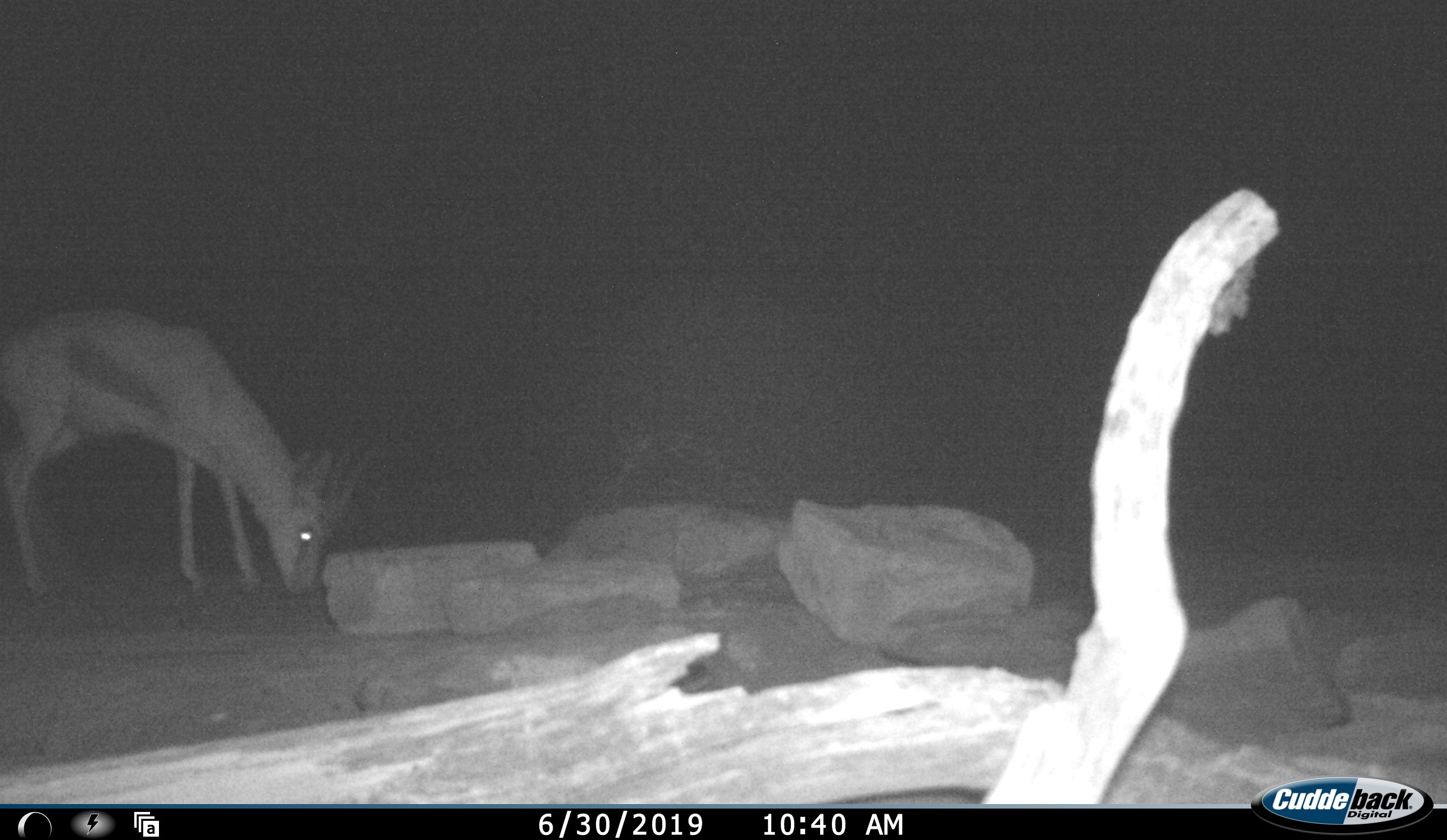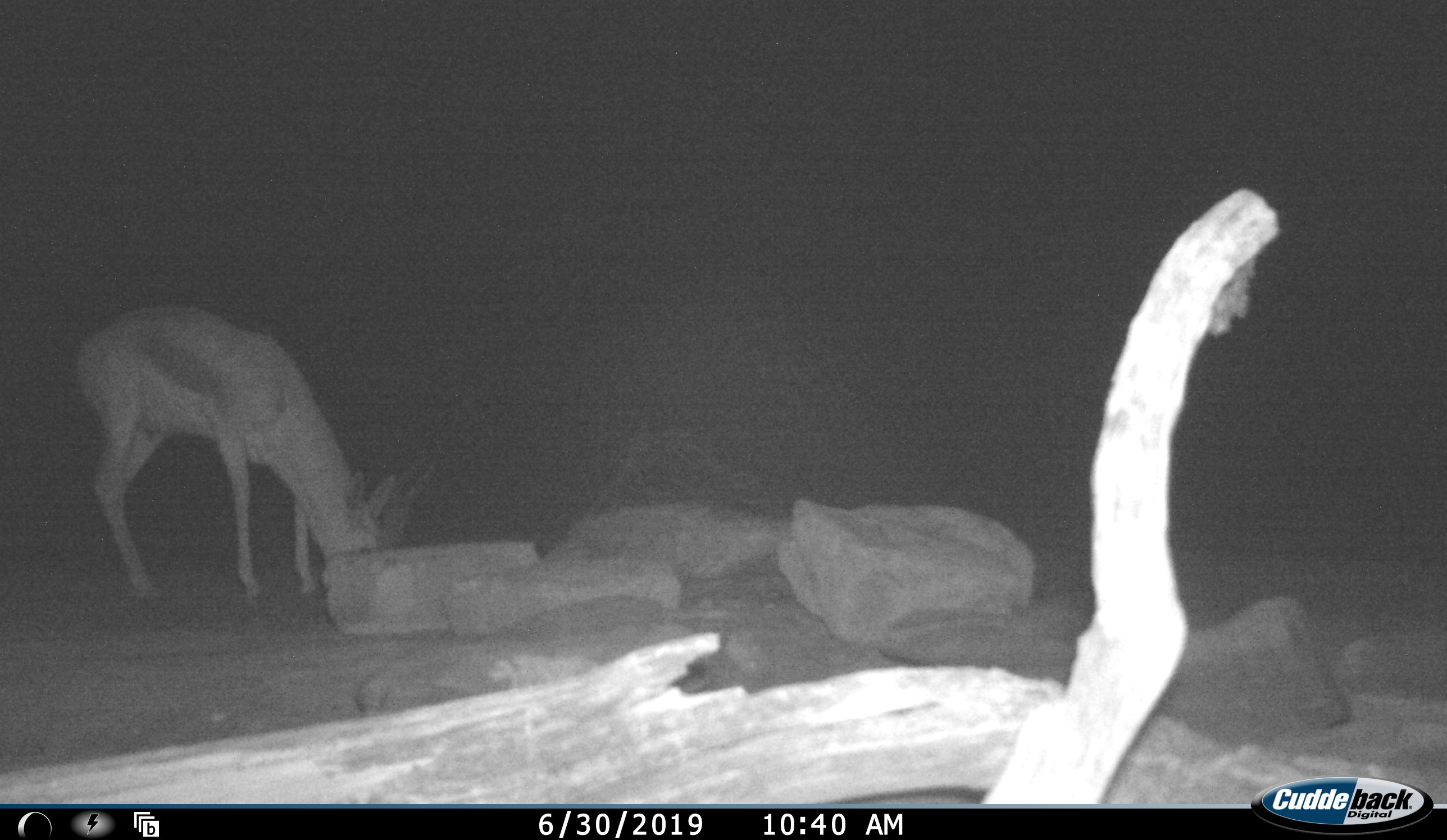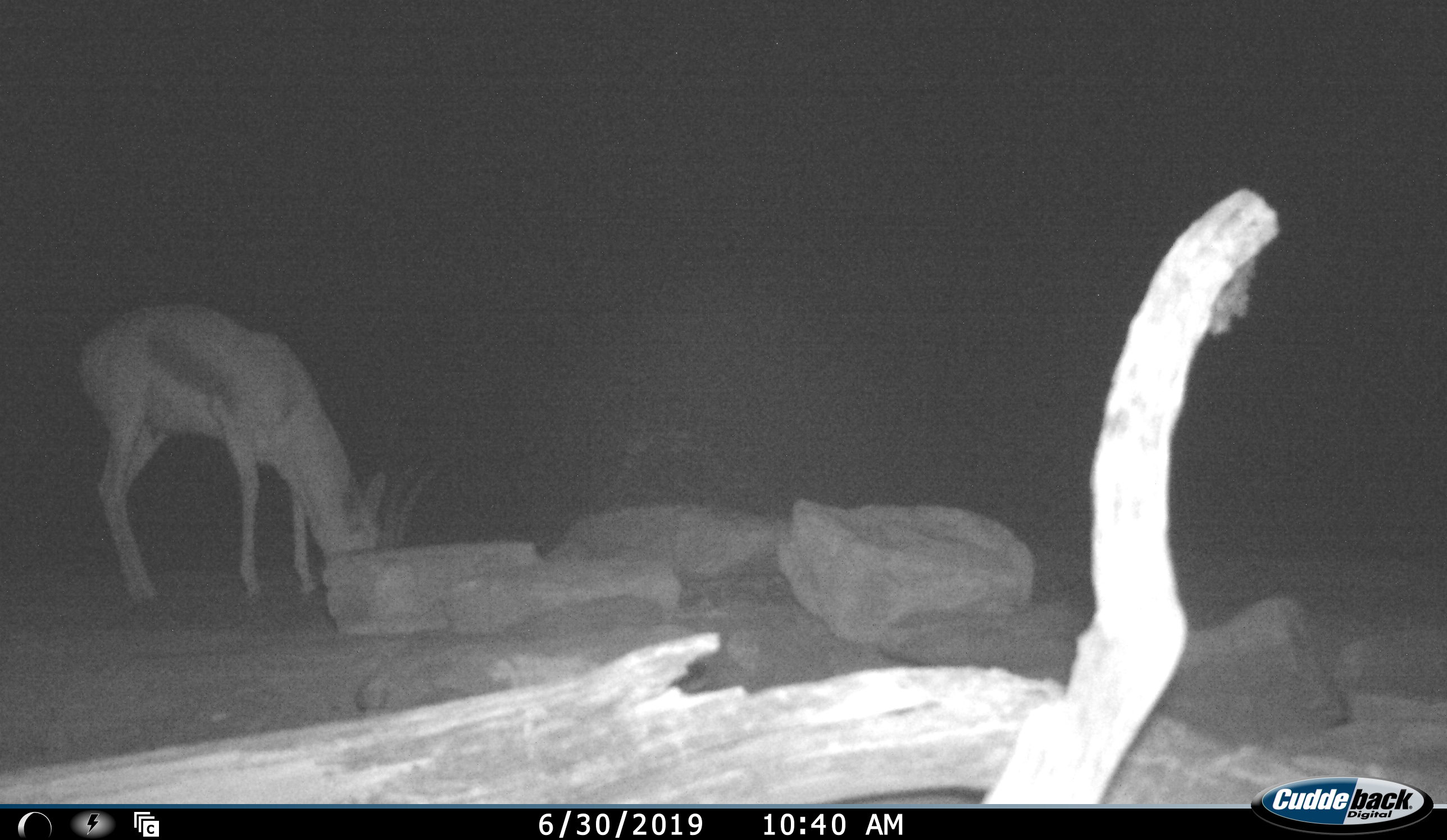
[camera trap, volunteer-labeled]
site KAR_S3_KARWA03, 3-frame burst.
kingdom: Animalia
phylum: Chordata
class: Mammalia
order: Artiodactyla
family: Bovidae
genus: Antidorcas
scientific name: Antidorcas marsupialis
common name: springbok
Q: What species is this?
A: Springbok (Antidorcas marsupialis).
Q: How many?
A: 1.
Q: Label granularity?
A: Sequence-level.